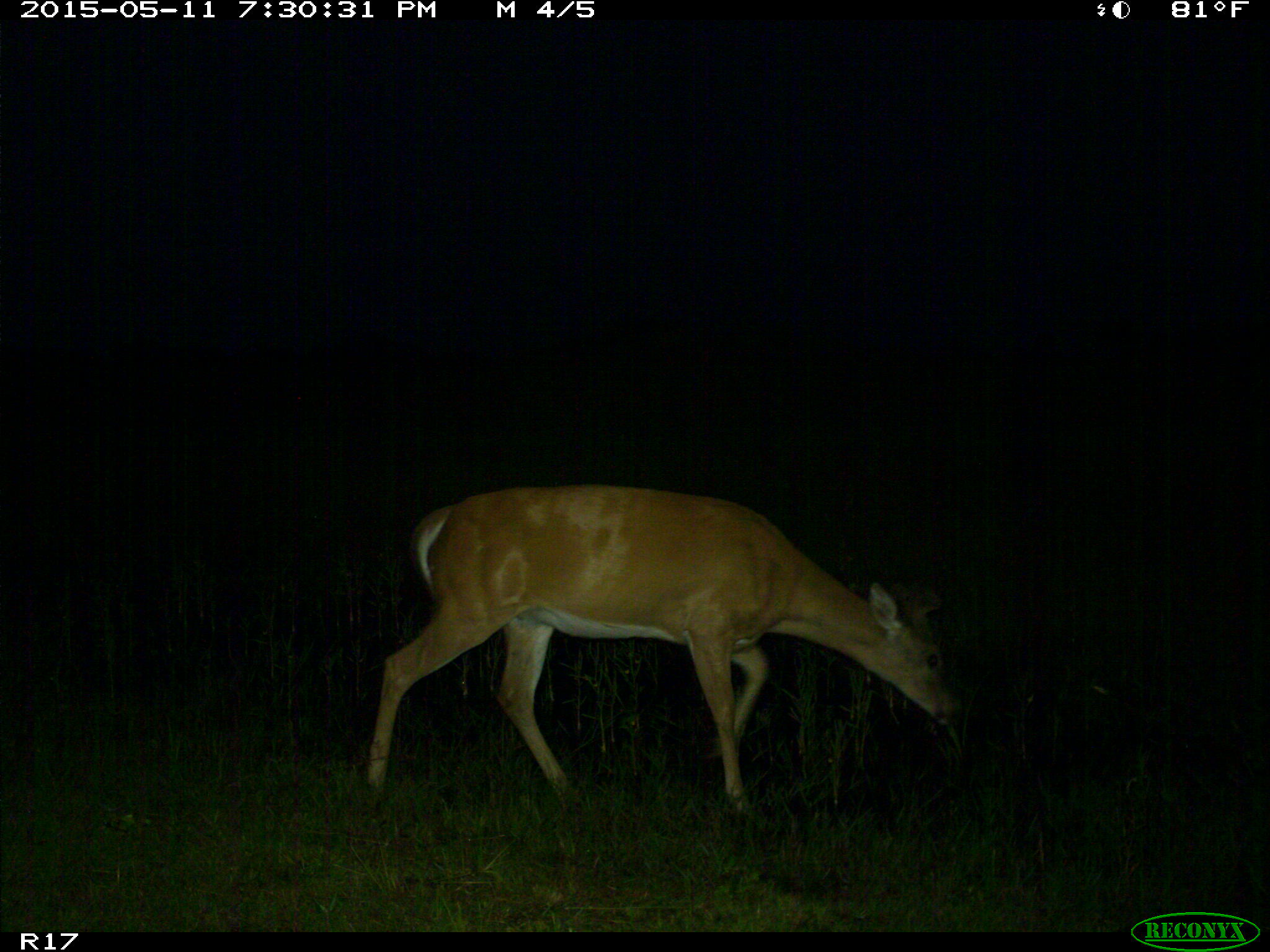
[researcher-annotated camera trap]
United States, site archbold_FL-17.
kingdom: Animalia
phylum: Chordata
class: Mammalia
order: Artiodactyla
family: Cervidae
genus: Odocoileus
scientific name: Odocoileus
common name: deer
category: unidentified deer